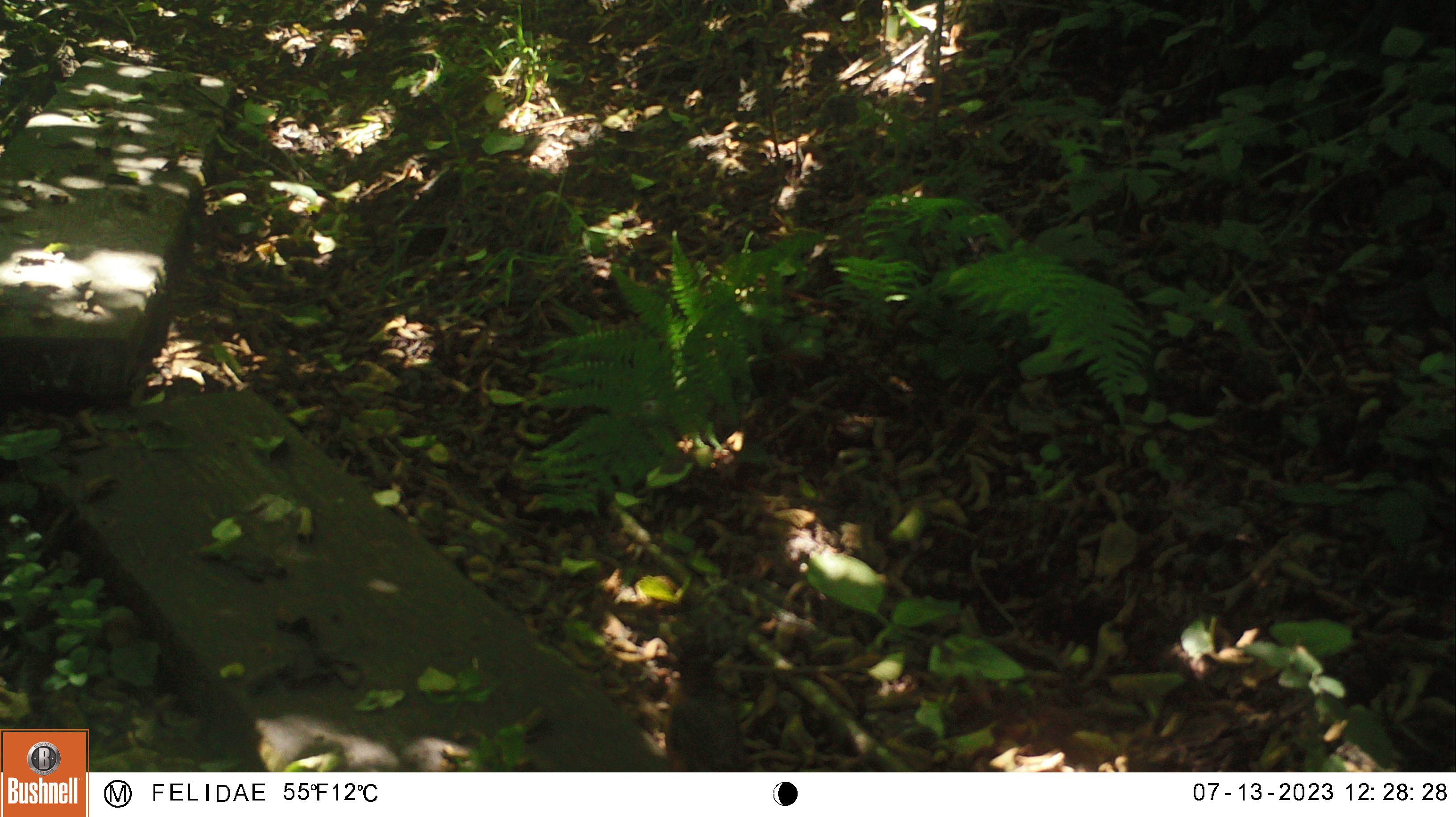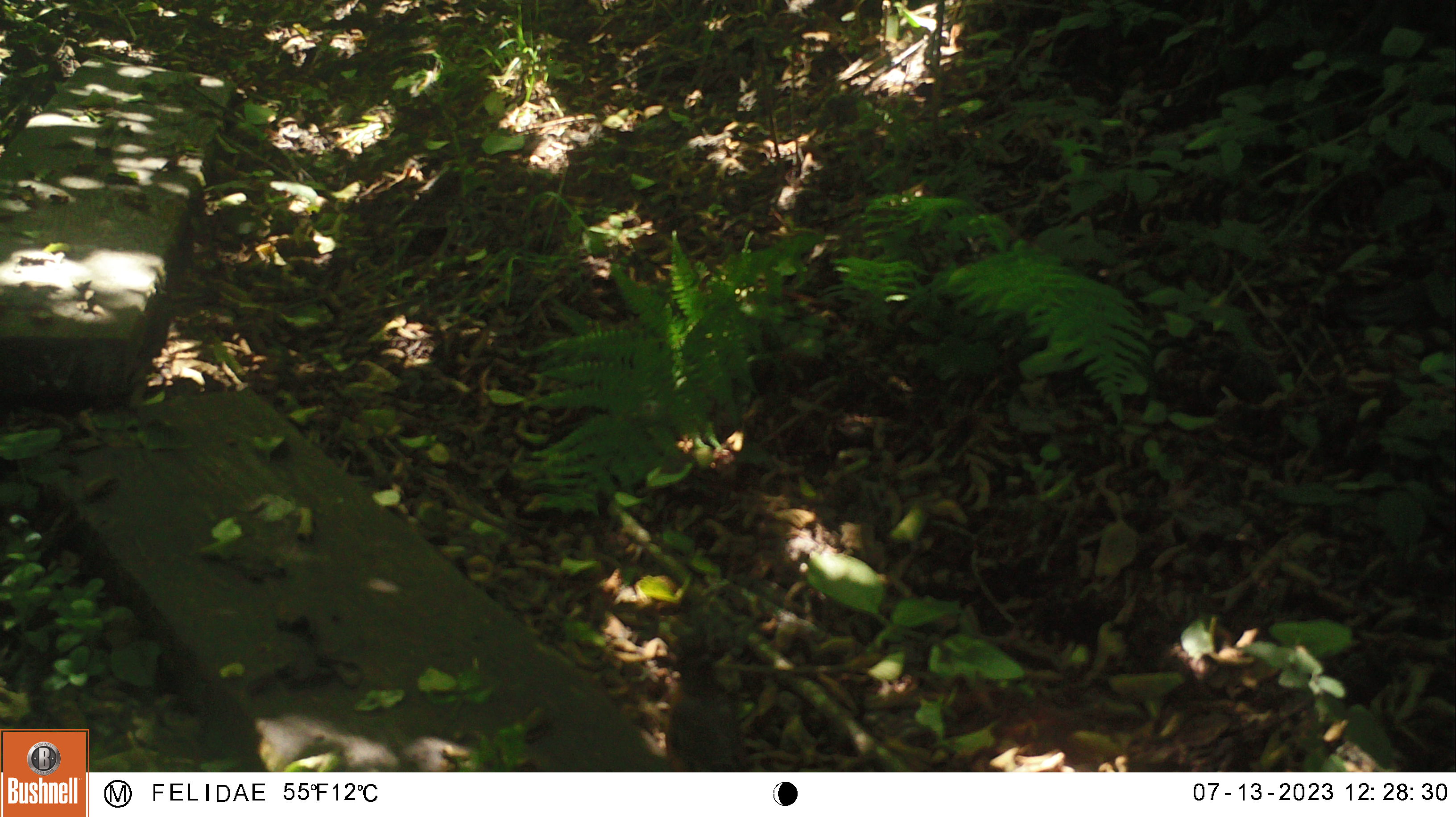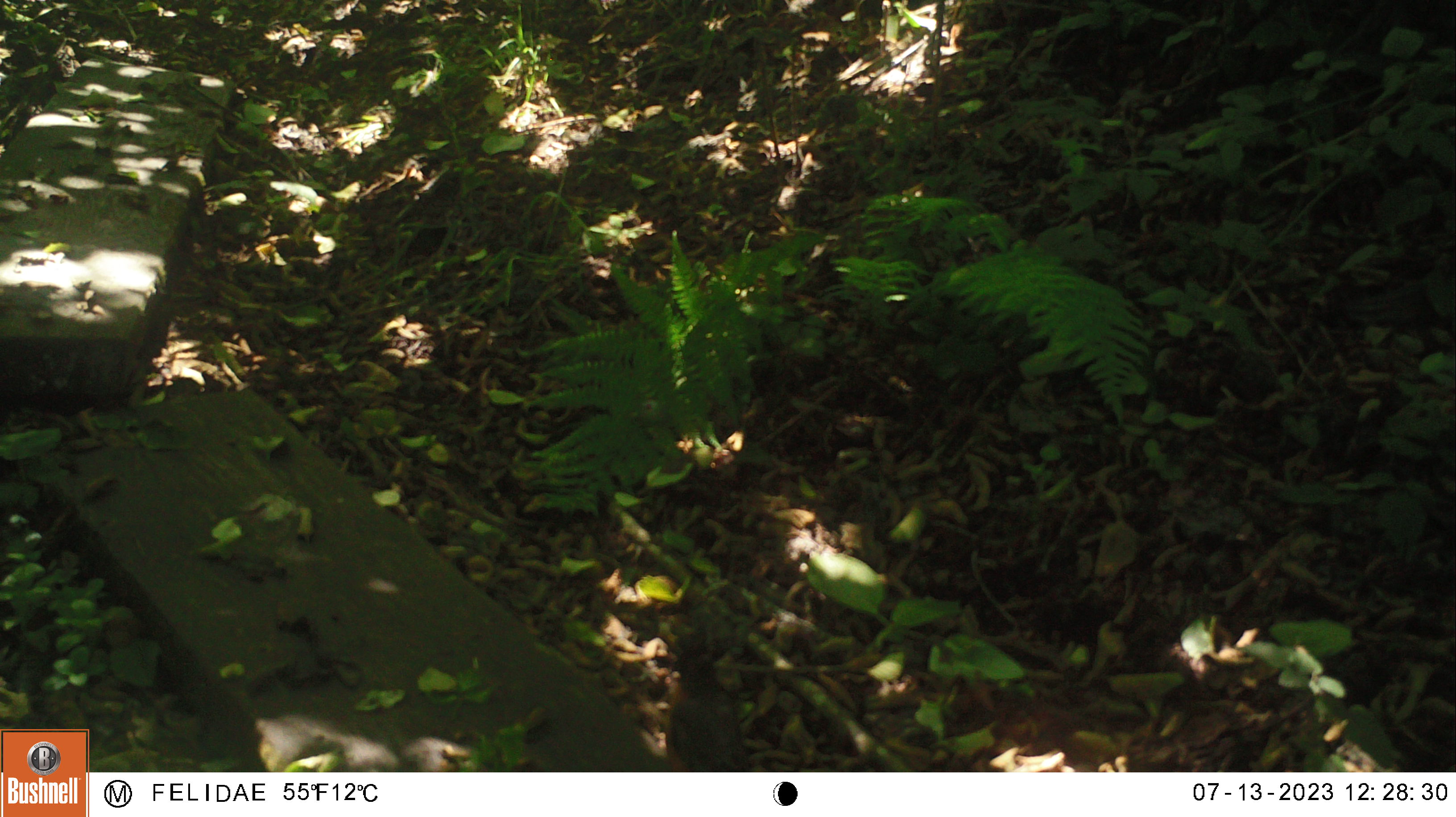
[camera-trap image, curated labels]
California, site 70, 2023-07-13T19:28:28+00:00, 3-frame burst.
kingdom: Animalia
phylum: Chordata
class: Aves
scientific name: Aves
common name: bird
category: unknown bird